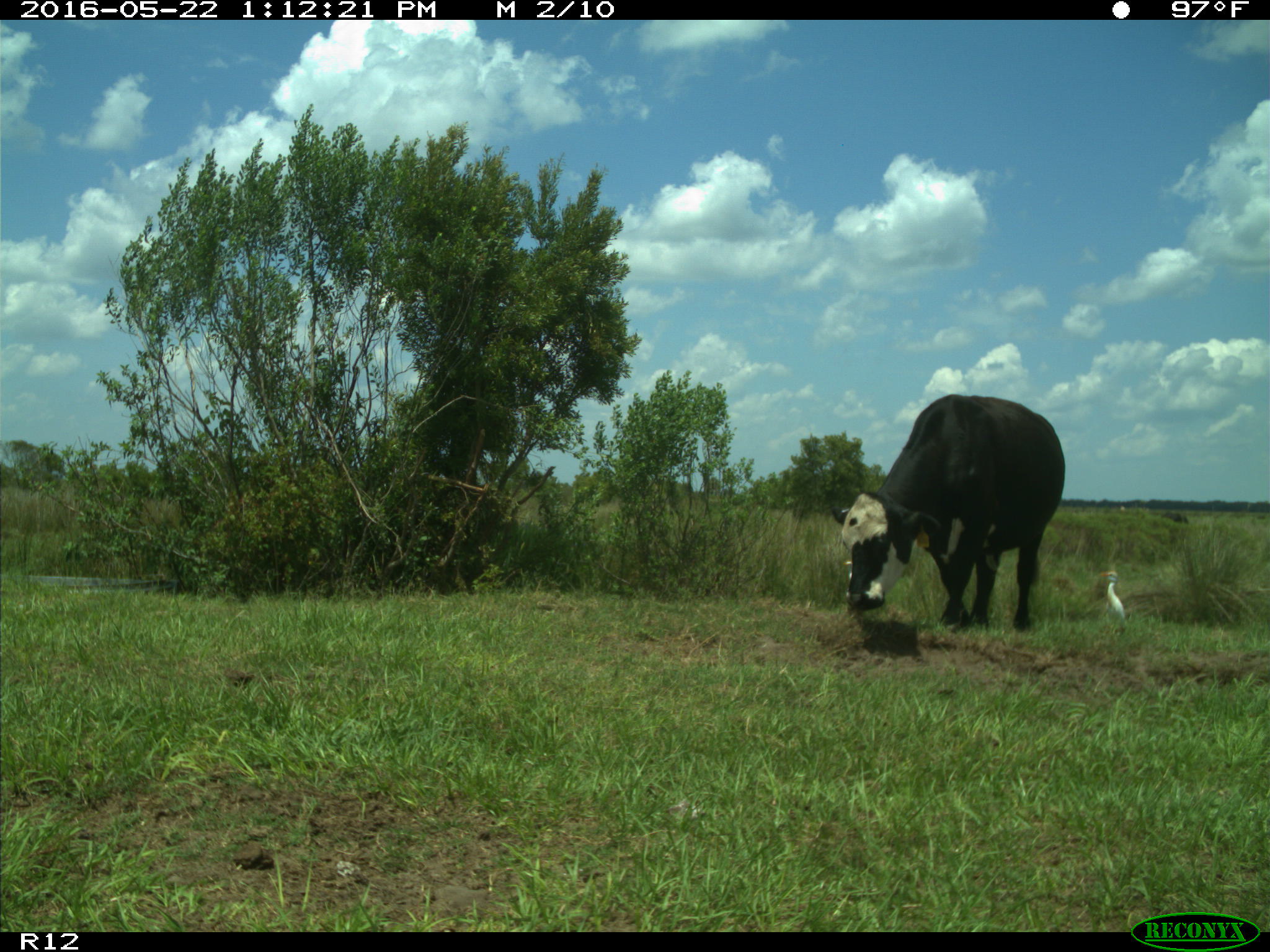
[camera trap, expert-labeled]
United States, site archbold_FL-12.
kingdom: Animalia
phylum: Chordata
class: Mammalia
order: Artiodactyla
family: Bovidae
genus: Bos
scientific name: Bos taurus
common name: domestic cow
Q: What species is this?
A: Bos taurus (domestic cow).